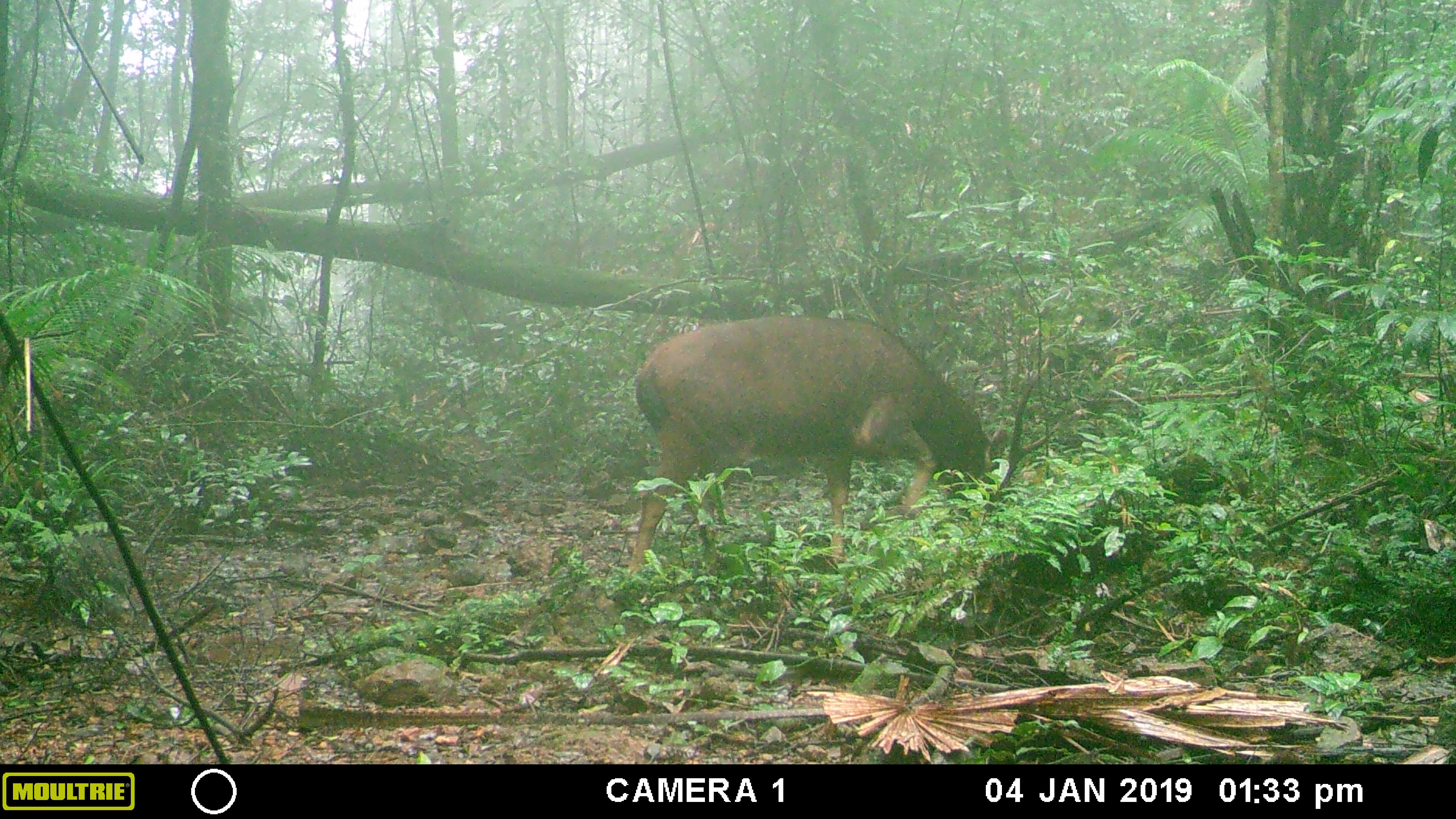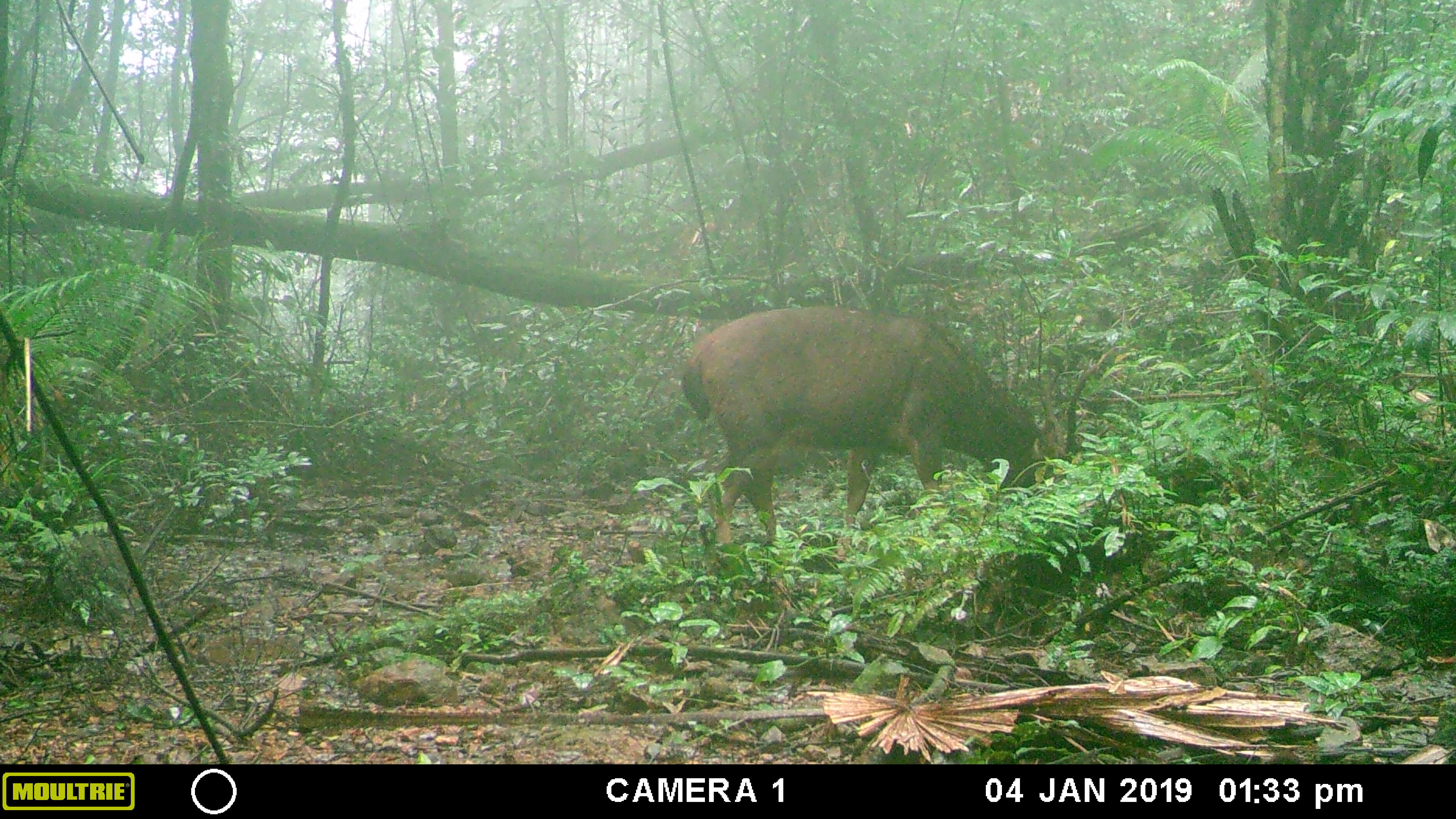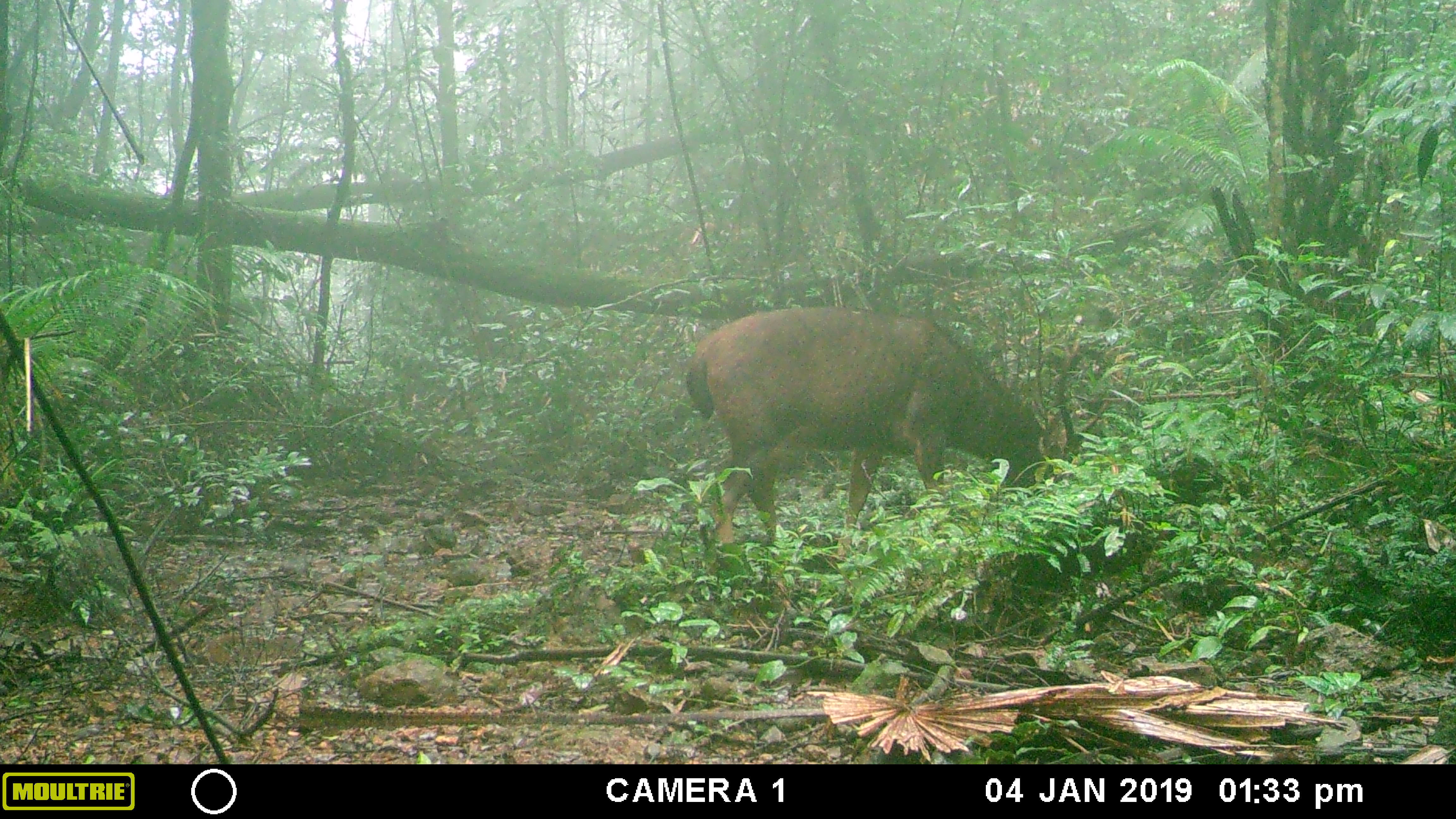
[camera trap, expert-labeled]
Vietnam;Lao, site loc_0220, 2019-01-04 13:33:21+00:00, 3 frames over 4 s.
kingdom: Animalia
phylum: Chordata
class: Mammalia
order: Artiodactyla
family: Cervidae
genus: Rusa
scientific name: Rusa unicolor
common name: sambar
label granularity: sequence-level